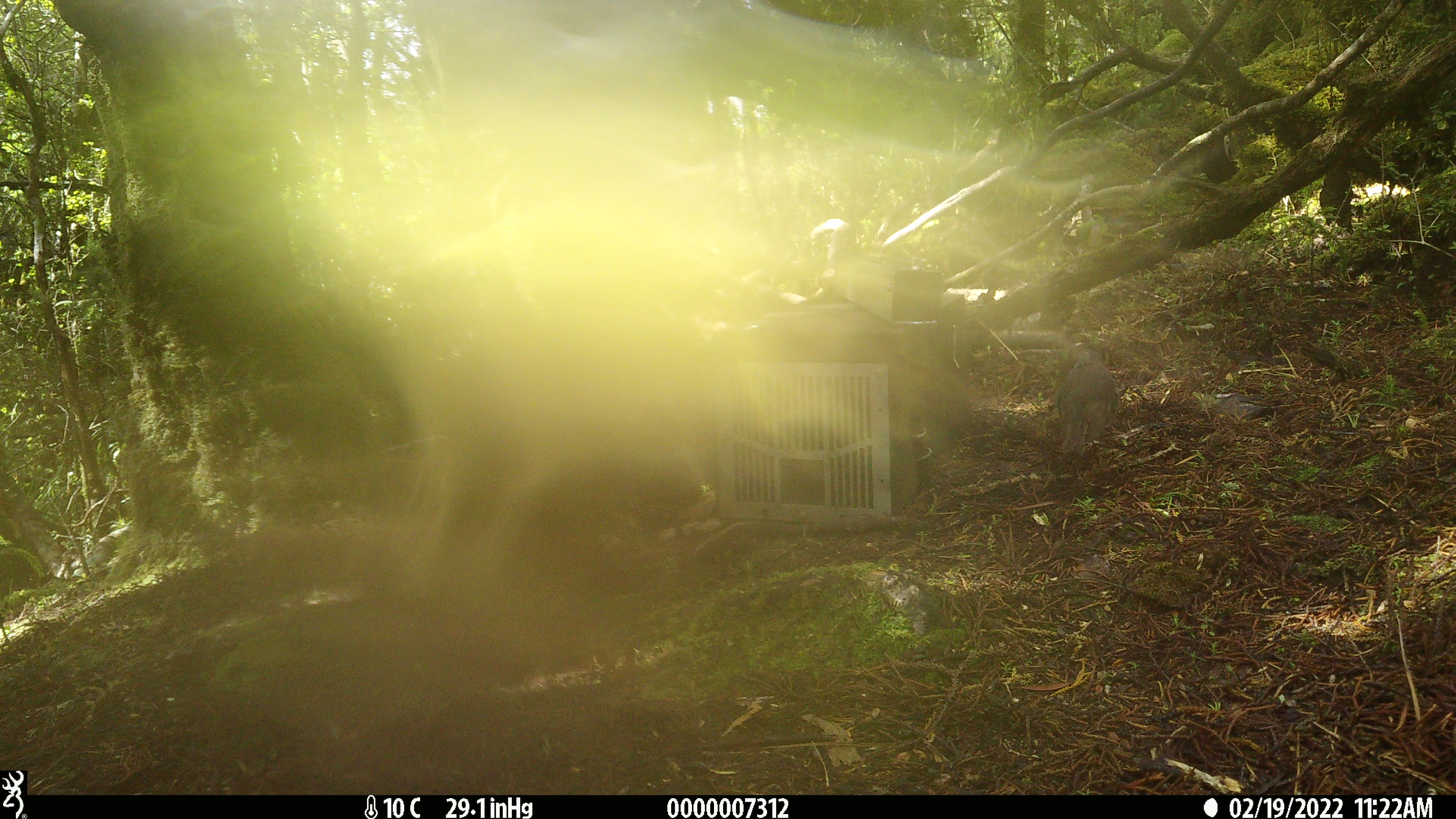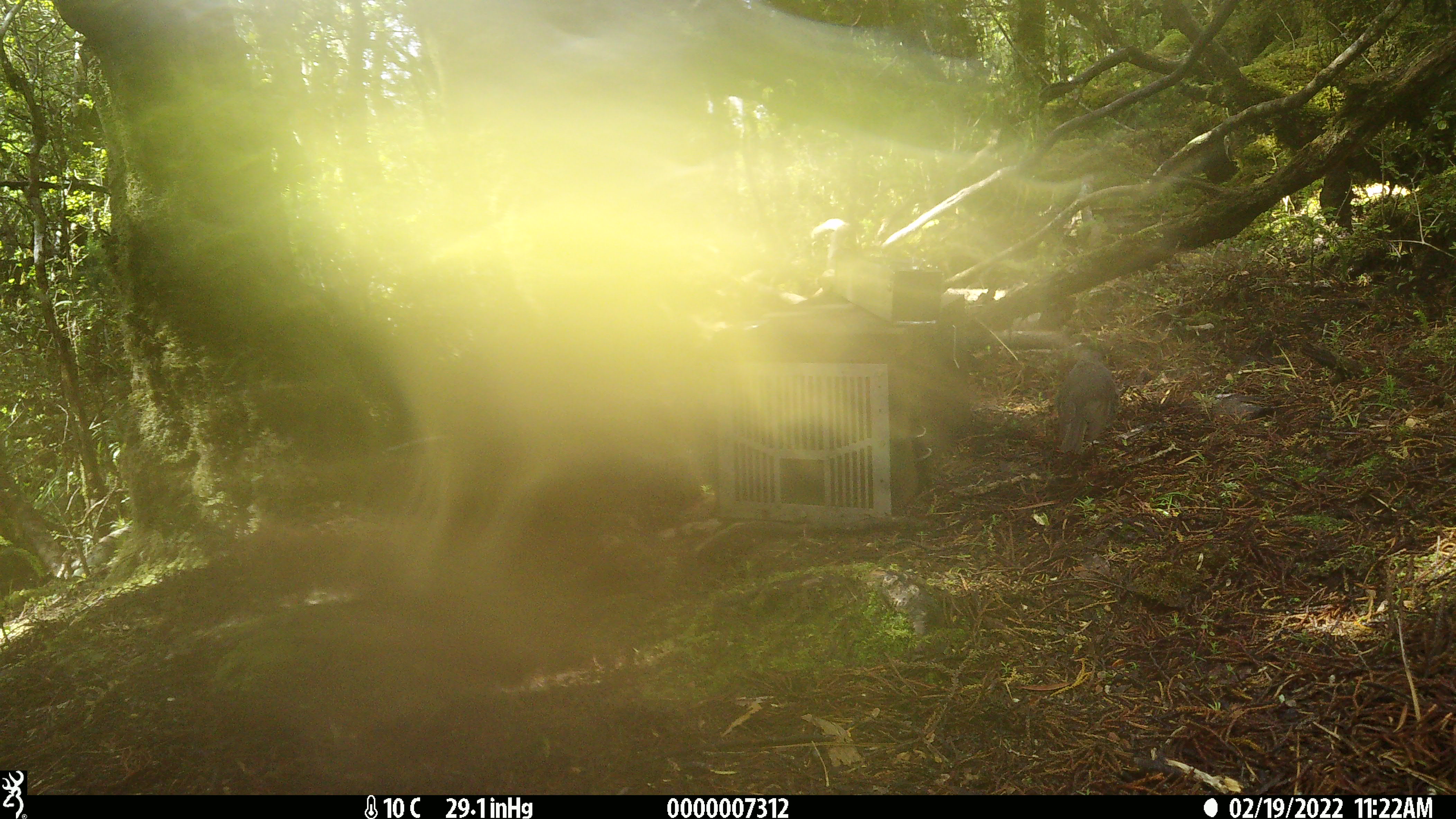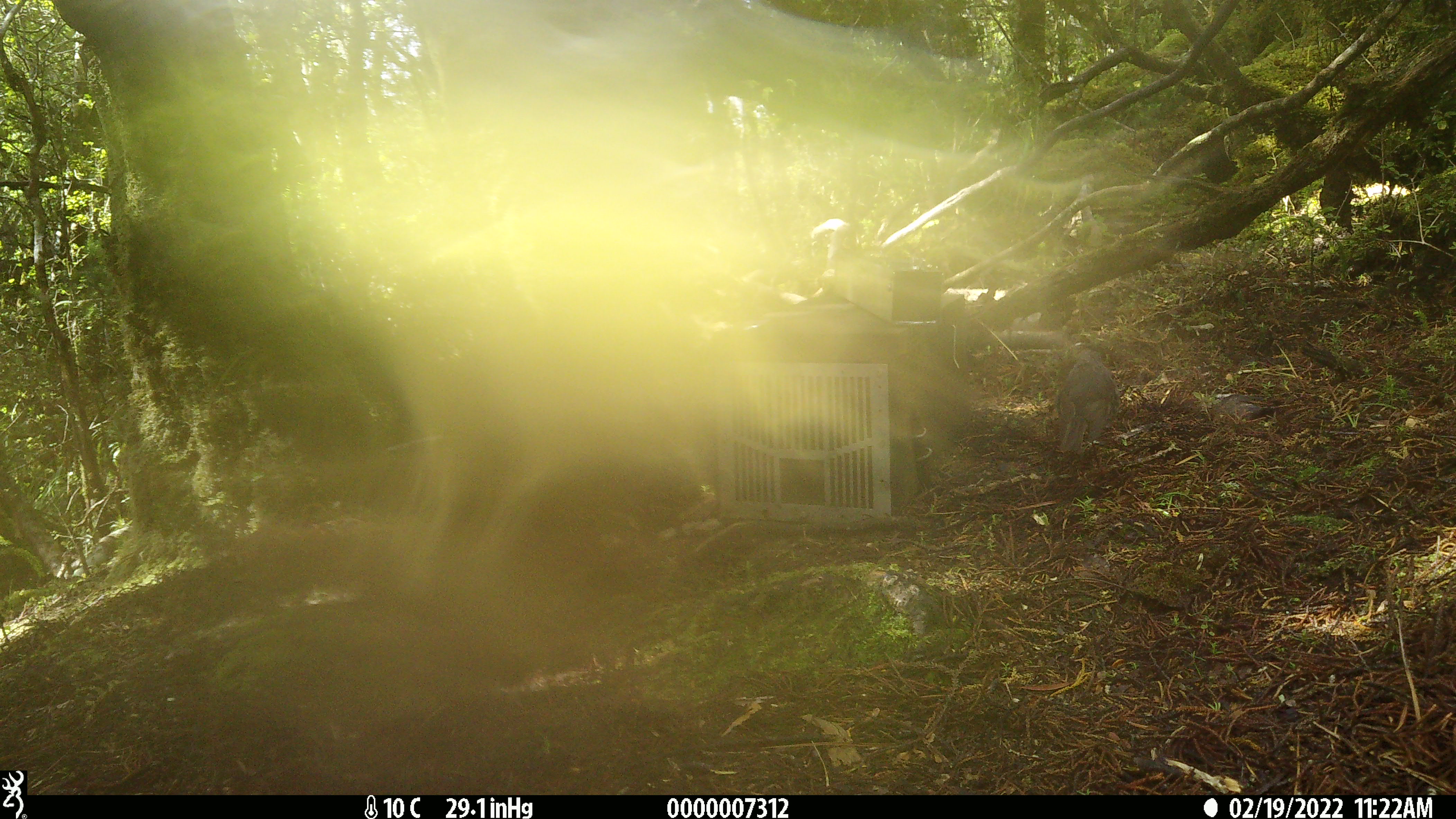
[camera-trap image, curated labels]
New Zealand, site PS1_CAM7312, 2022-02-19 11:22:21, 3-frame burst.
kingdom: Animalia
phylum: Chordata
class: Aves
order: Passeriformes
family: Petroicidae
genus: Petroica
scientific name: Petroica australis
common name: new zealand robin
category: robin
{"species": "robin (new zealand robin) (Petroica australis)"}